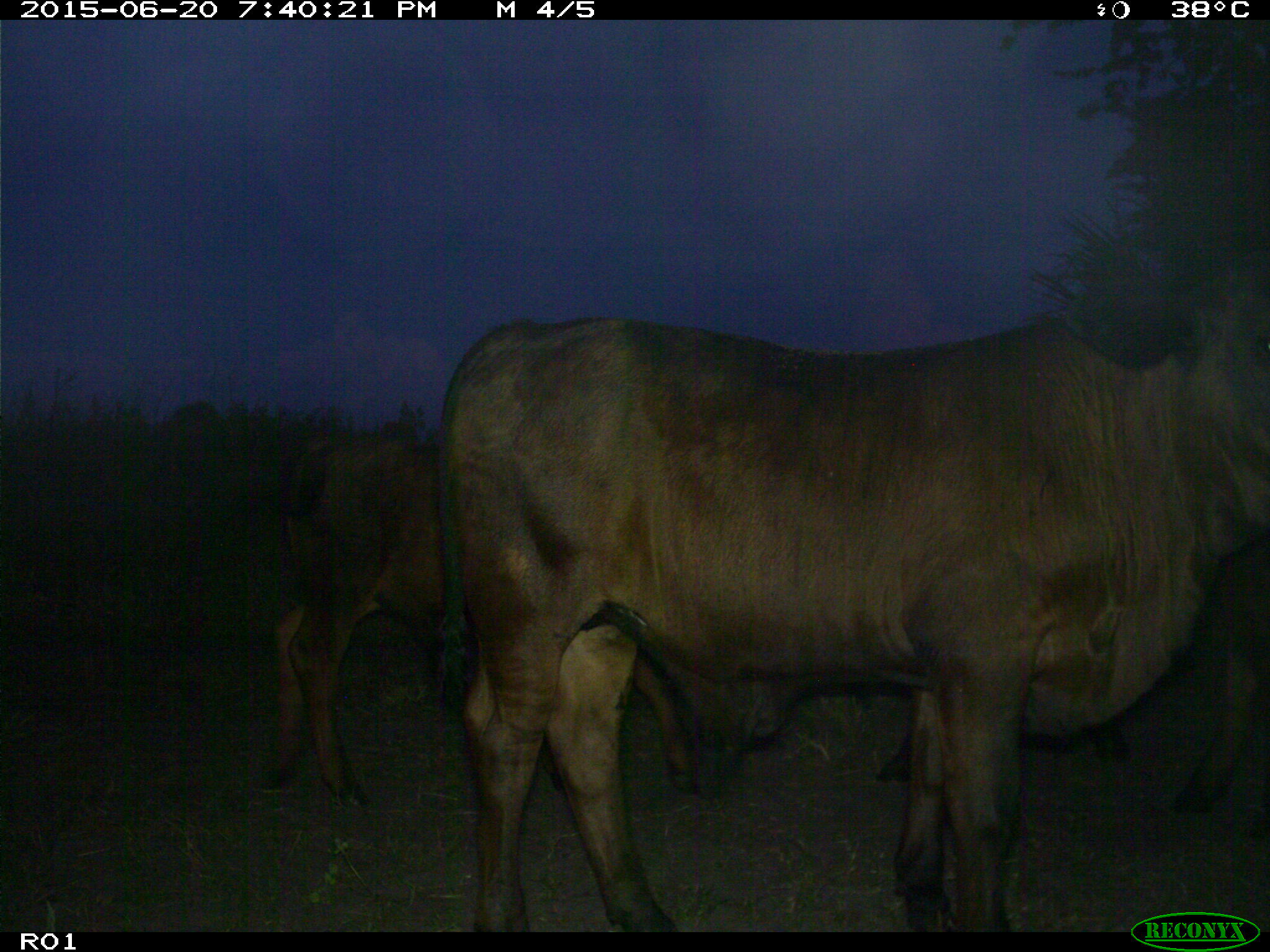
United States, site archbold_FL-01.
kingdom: Animalia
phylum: Chordata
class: Mammalia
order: Artiodactyla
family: Bovidae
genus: Bos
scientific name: Bos taurus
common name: domestic cow